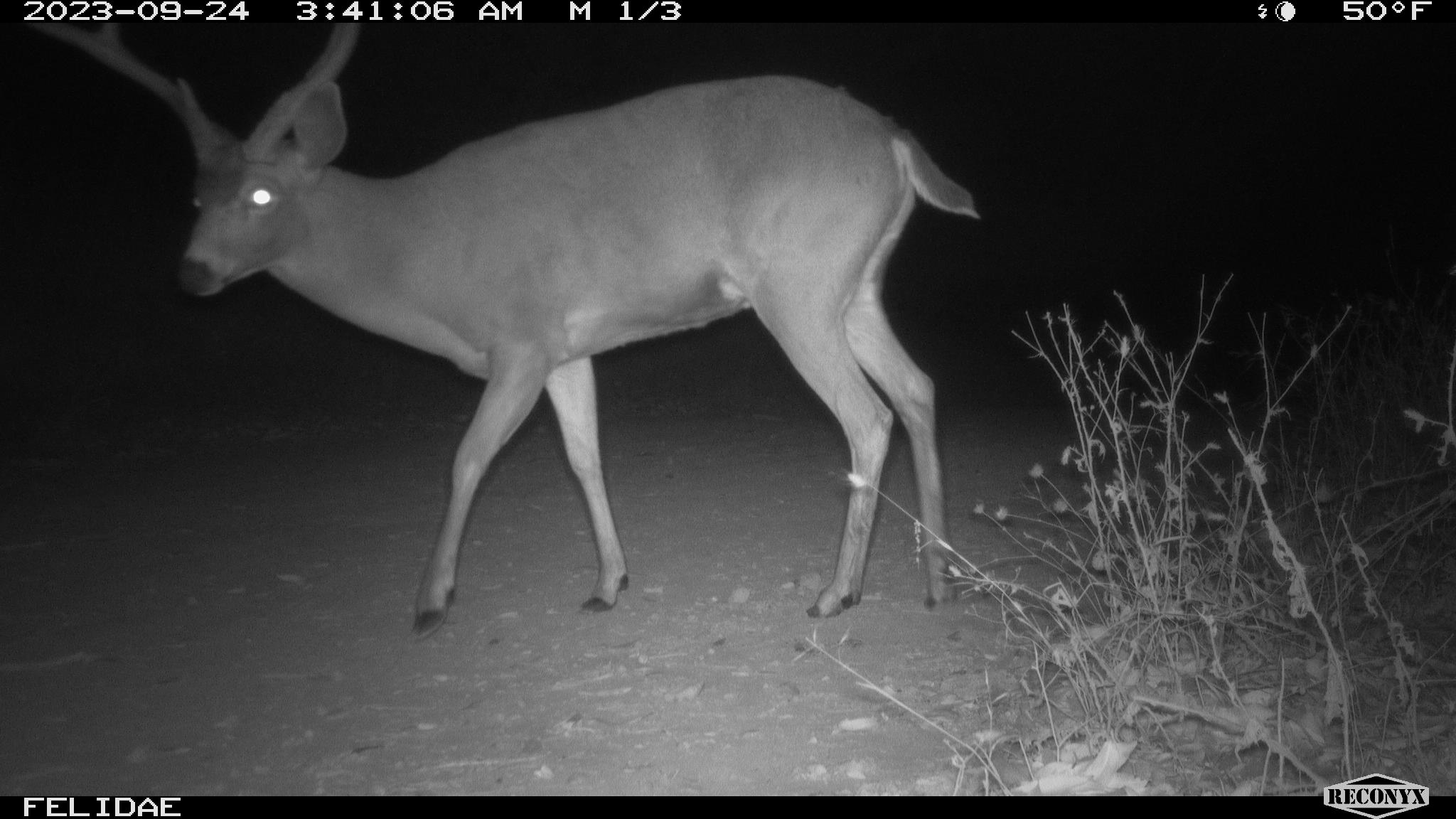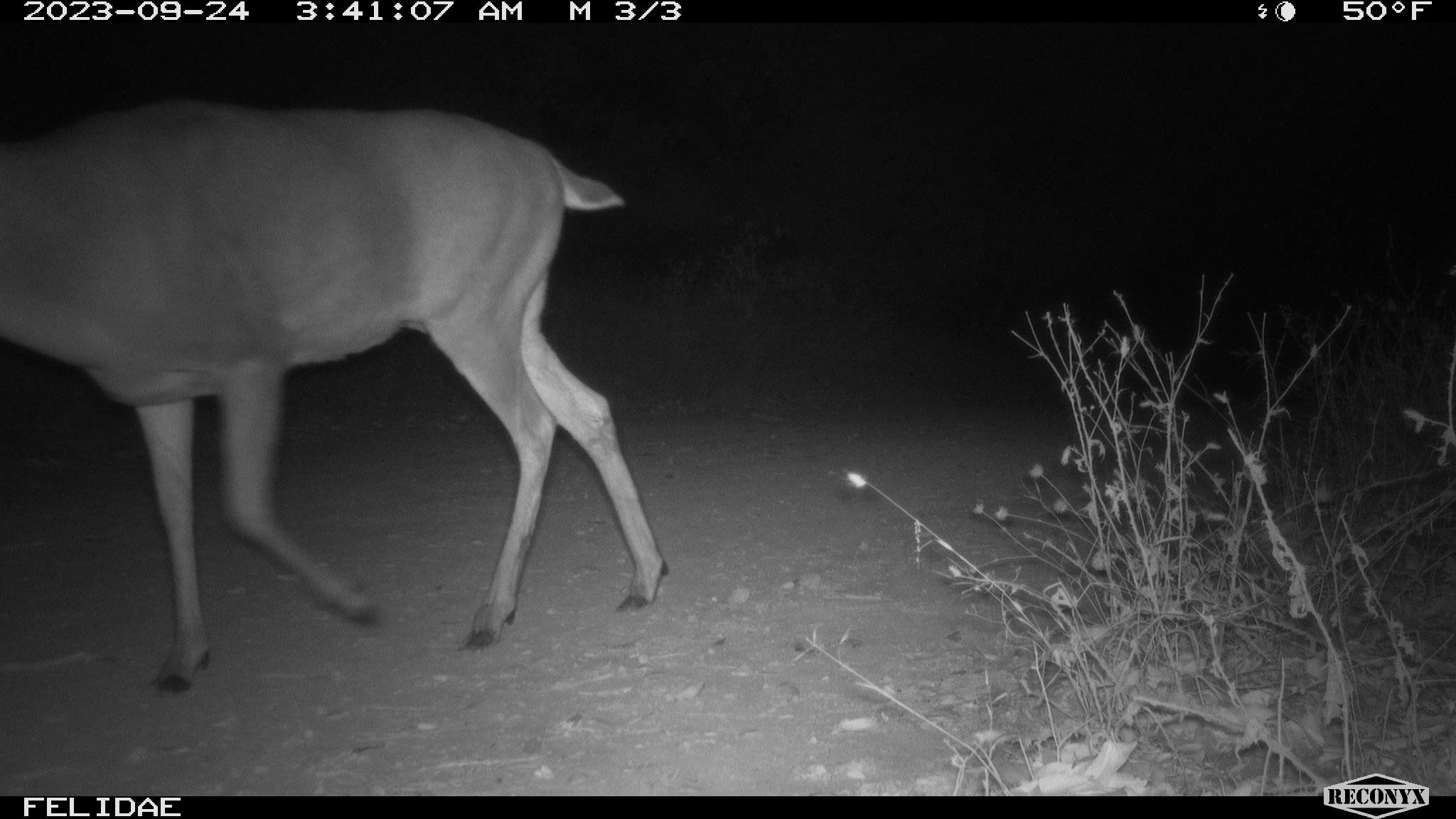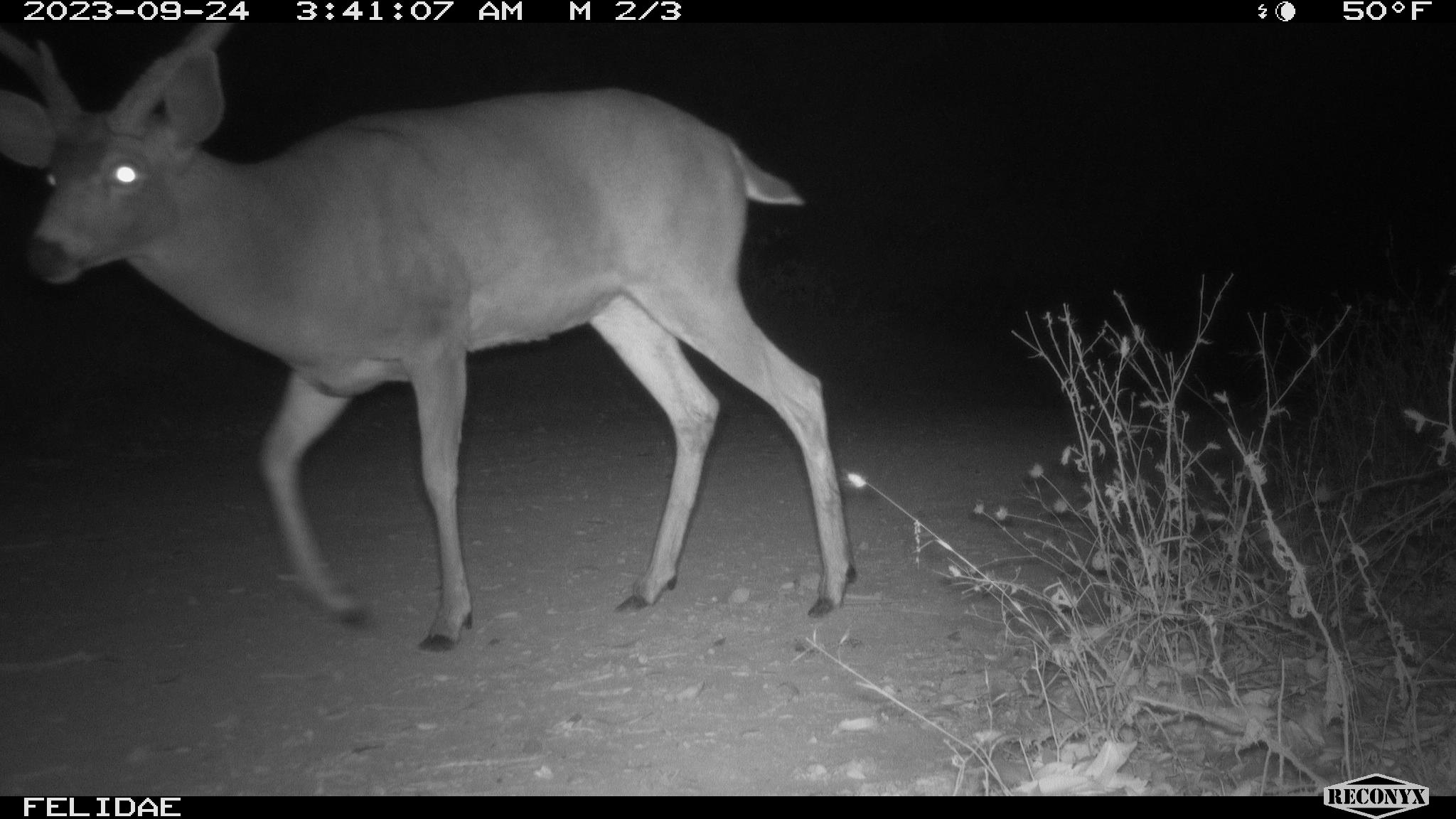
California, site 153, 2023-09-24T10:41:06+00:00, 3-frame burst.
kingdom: Animalia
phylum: Chordata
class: Mammalia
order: Artiodactyla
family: Cervidae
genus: Odocoileus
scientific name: Odocoileus hemionus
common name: mule deer